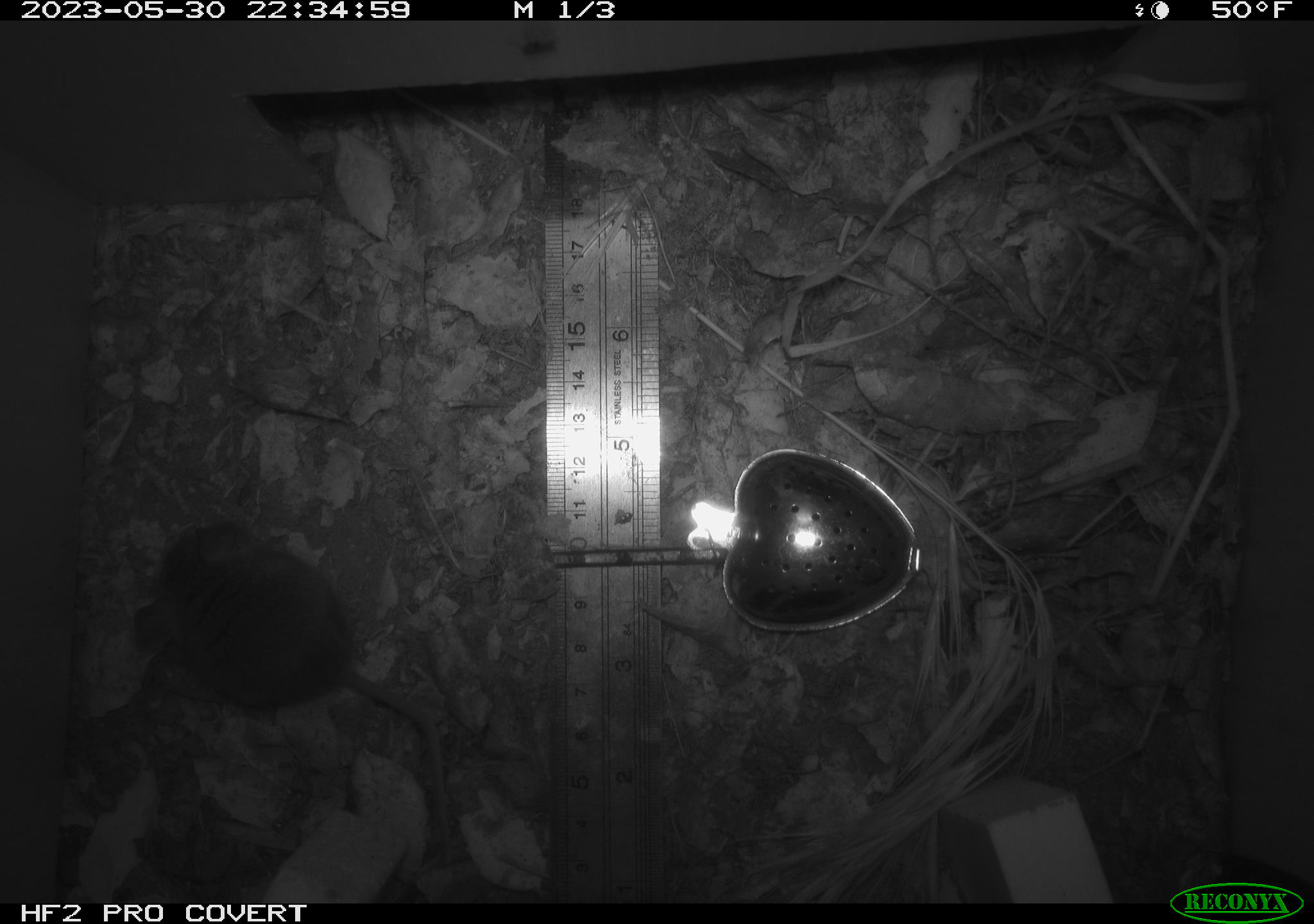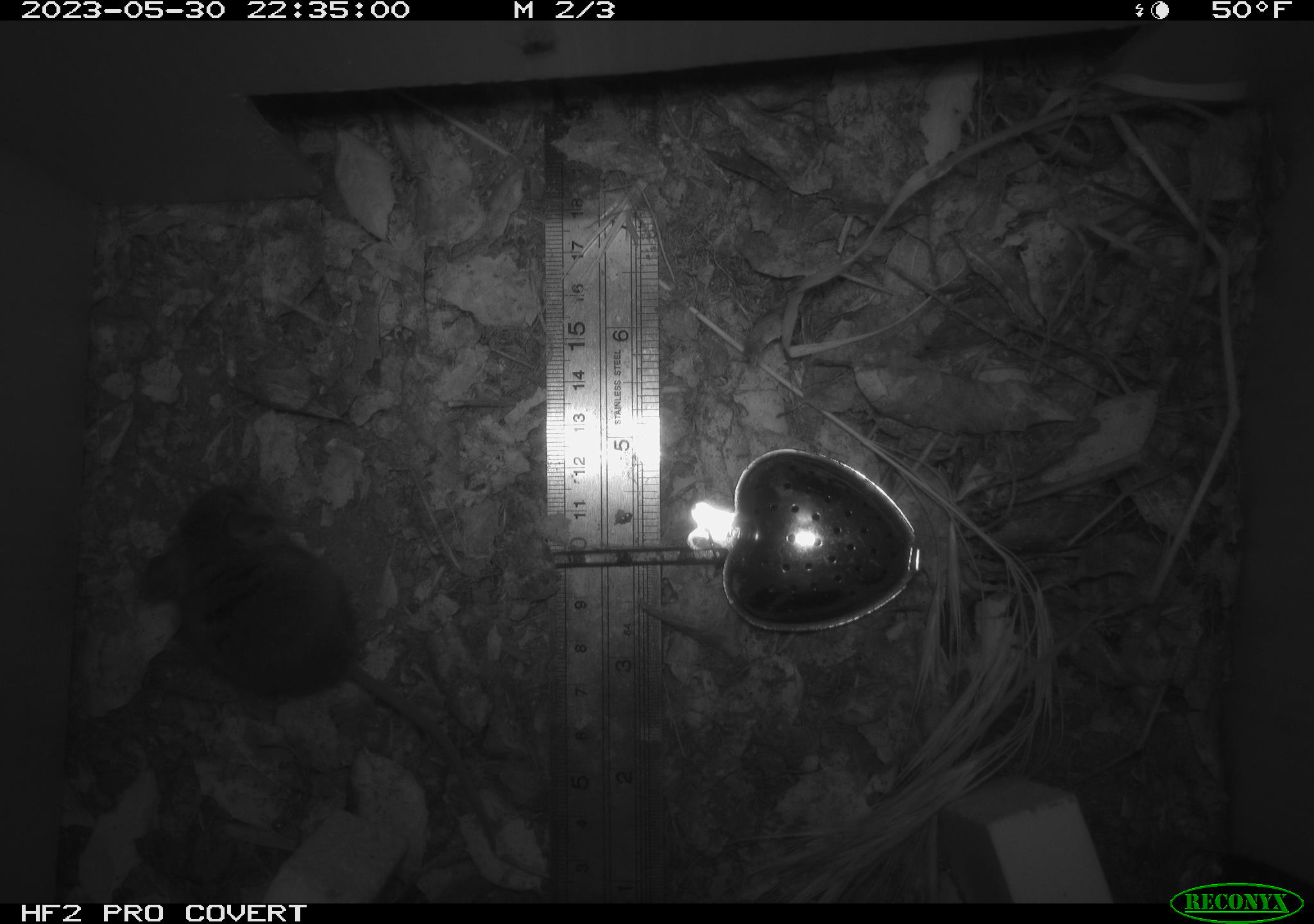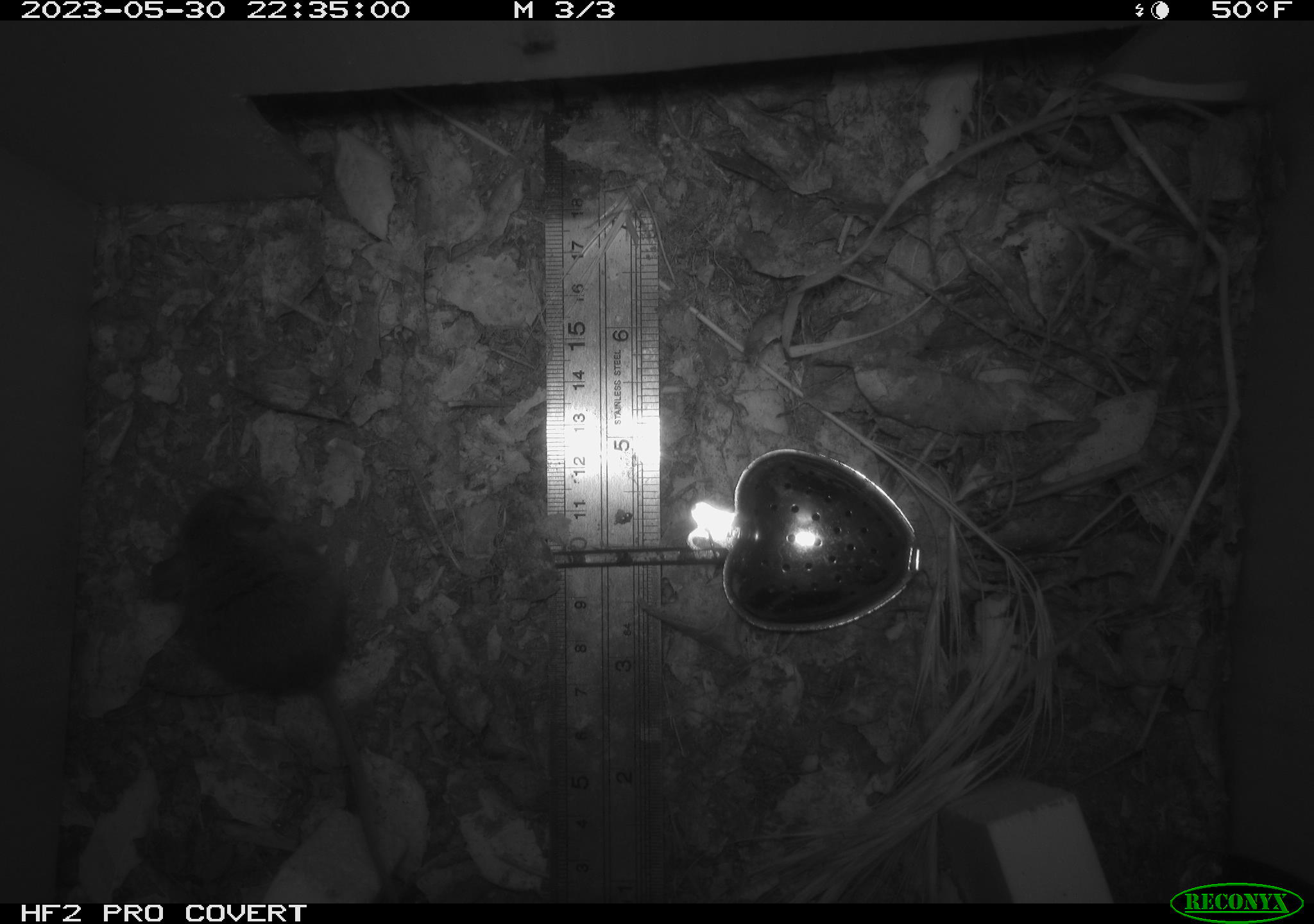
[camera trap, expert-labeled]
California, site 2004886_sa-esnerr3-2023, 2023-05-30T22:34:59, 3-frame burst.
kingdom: Animalia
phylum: Chordata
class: Mammalia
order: Rodentia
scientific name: Rodentia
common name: mouse species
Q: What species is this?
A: Mouse species (Rodentia).